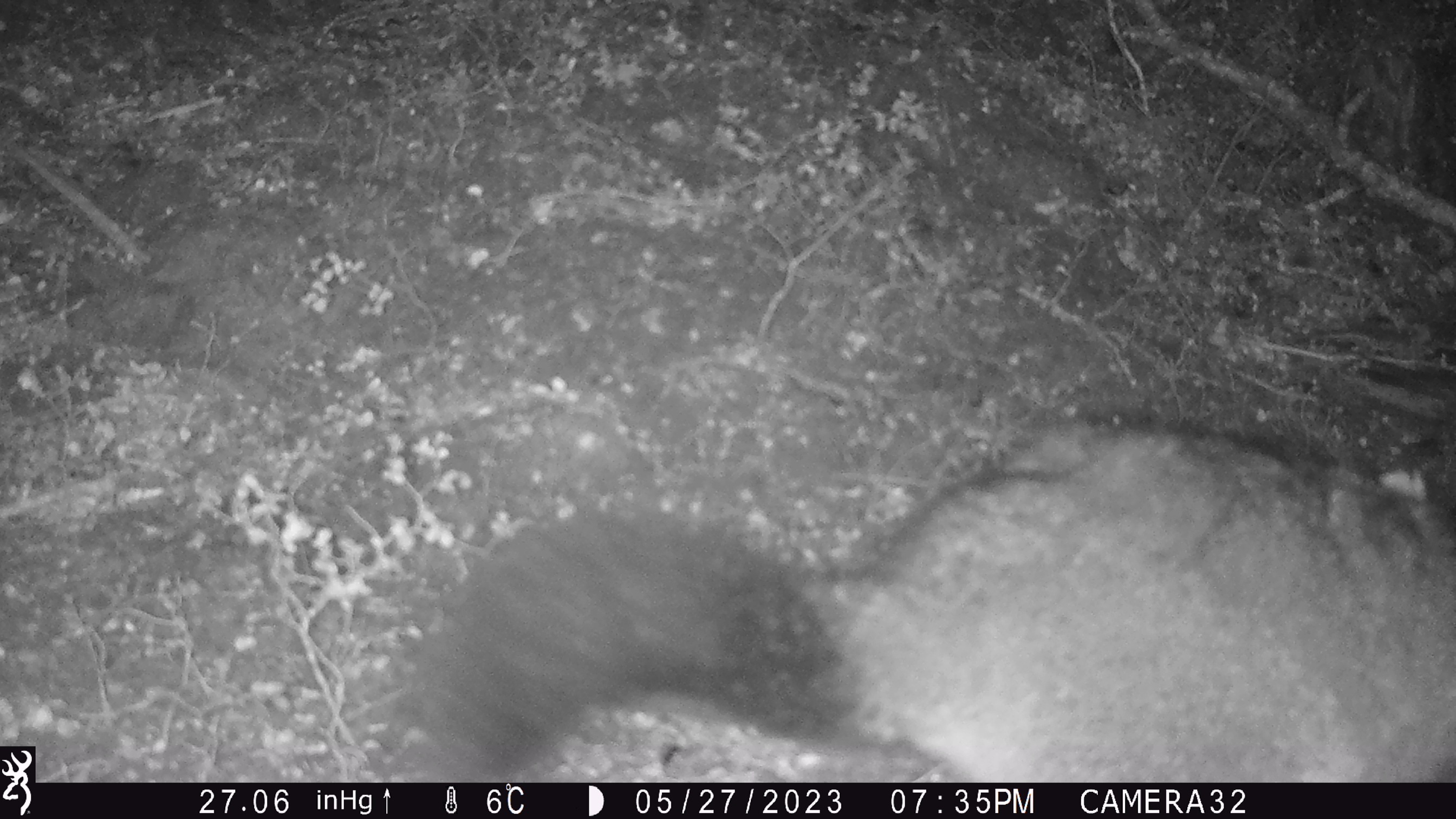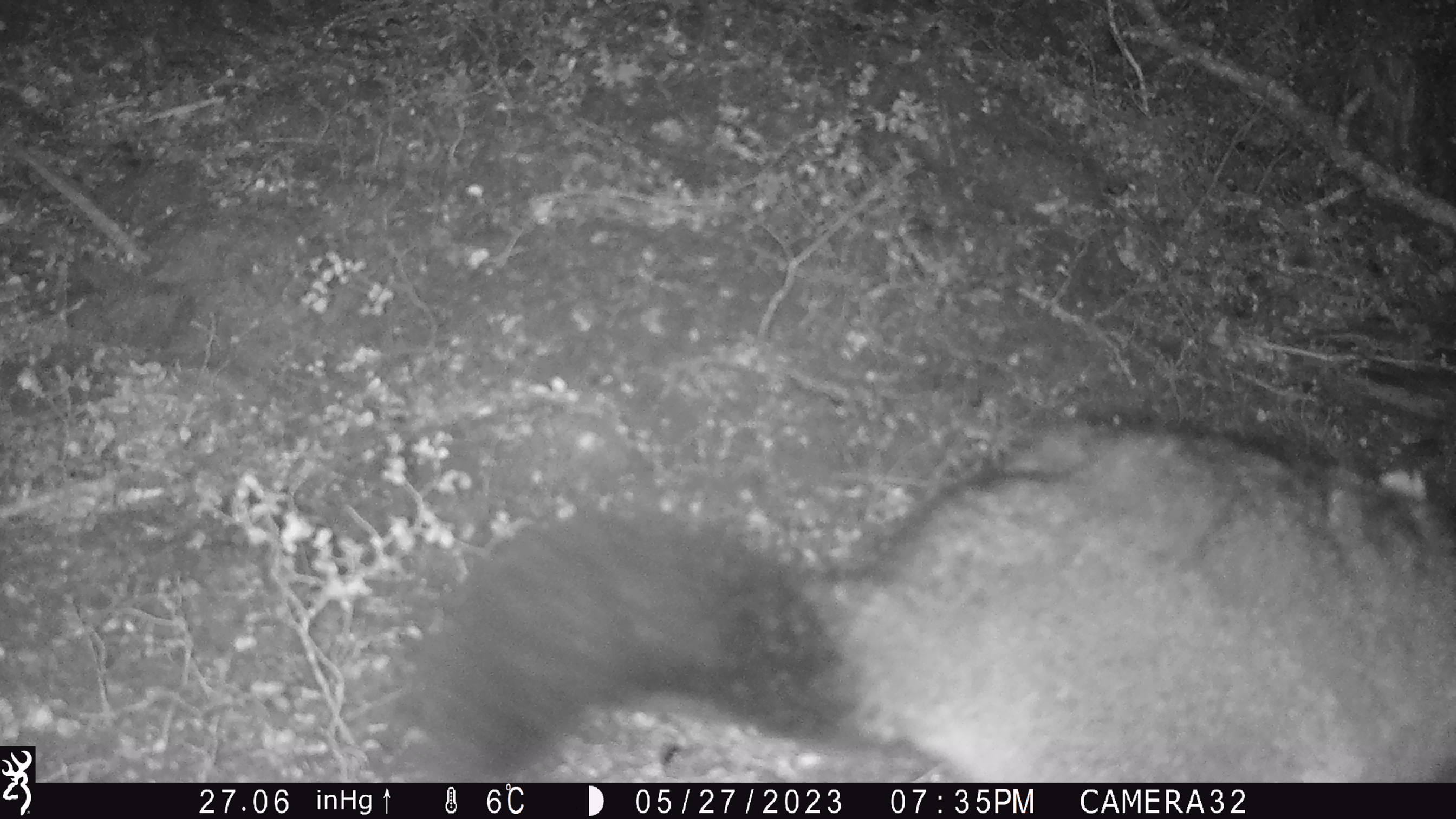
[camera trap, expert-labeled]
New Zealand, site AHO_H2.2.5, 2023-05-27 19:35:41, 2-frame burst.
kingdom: Animalia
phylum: Chordata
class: Mammalia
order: Diprotodontia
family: Phalangeridae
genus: Trichosurus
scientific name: Trichosurus vulpecula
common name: common brushtail possum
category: possum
Possum (common brushtail possum) (Trichosurus vulpecula).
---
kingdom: Animalia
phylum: Chordata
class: Mammalia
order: Carnivora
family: Mustelidae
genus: Mustela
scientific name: Mustela erminea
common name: stoat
Stoat (Mustela erminea).